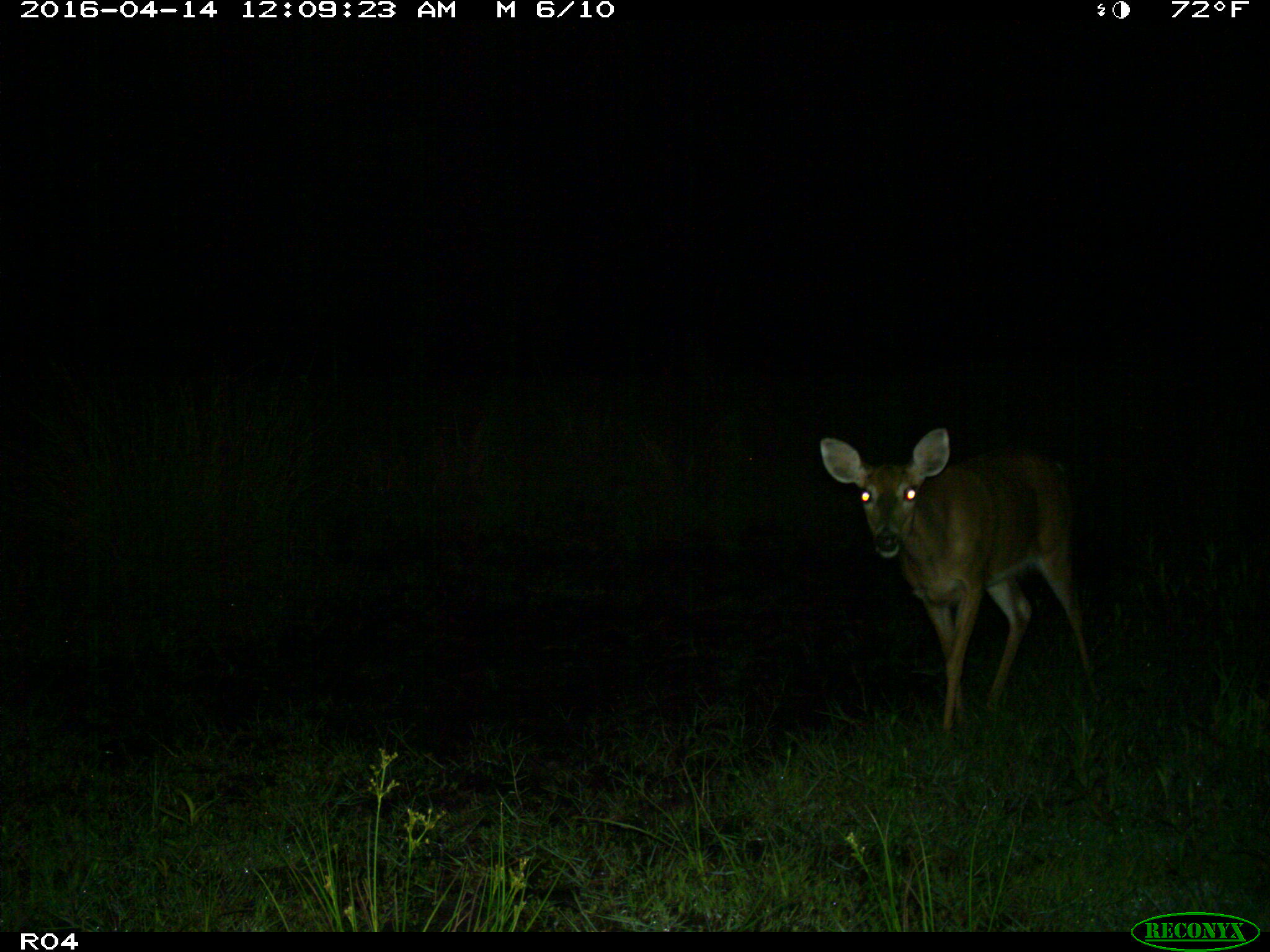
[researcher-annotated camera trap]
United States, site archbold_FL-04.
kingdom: Animalia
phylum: Chordata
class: Mammalia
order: Artiodactyla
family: Cervidae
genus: Odocoileus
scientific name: Odocoileus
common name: deer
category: unidentified deer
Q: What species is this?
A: Unidentified deer (deer) (Odocoileus).